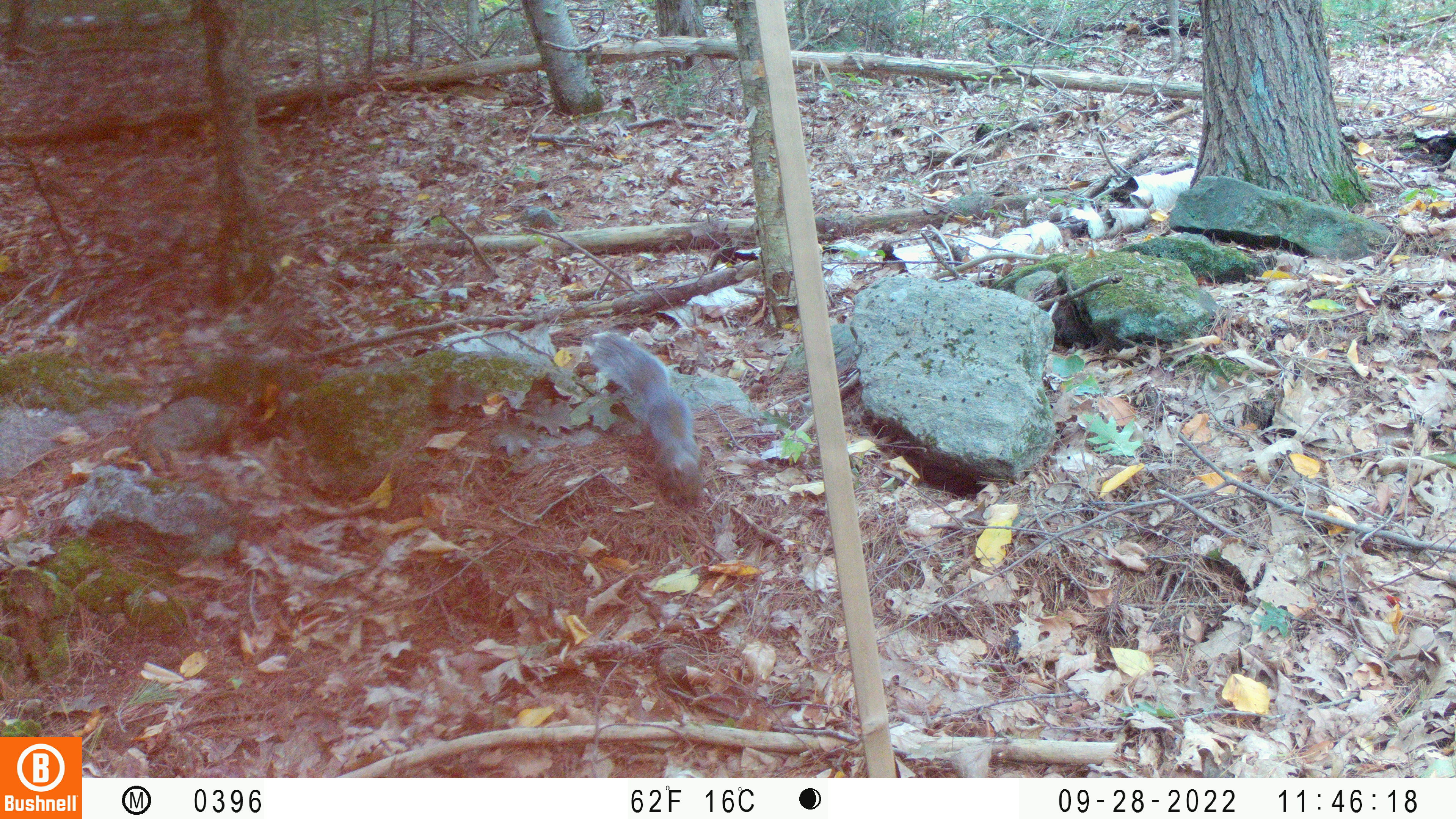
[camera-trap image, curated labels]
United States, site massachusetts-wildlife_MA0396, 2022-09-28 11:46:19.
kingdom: Animalia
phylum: Chordata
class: Mammalia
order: Rodentia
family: Sciuridae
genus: Sciurus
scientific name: Sciurus carolinensis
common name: gray squirrel